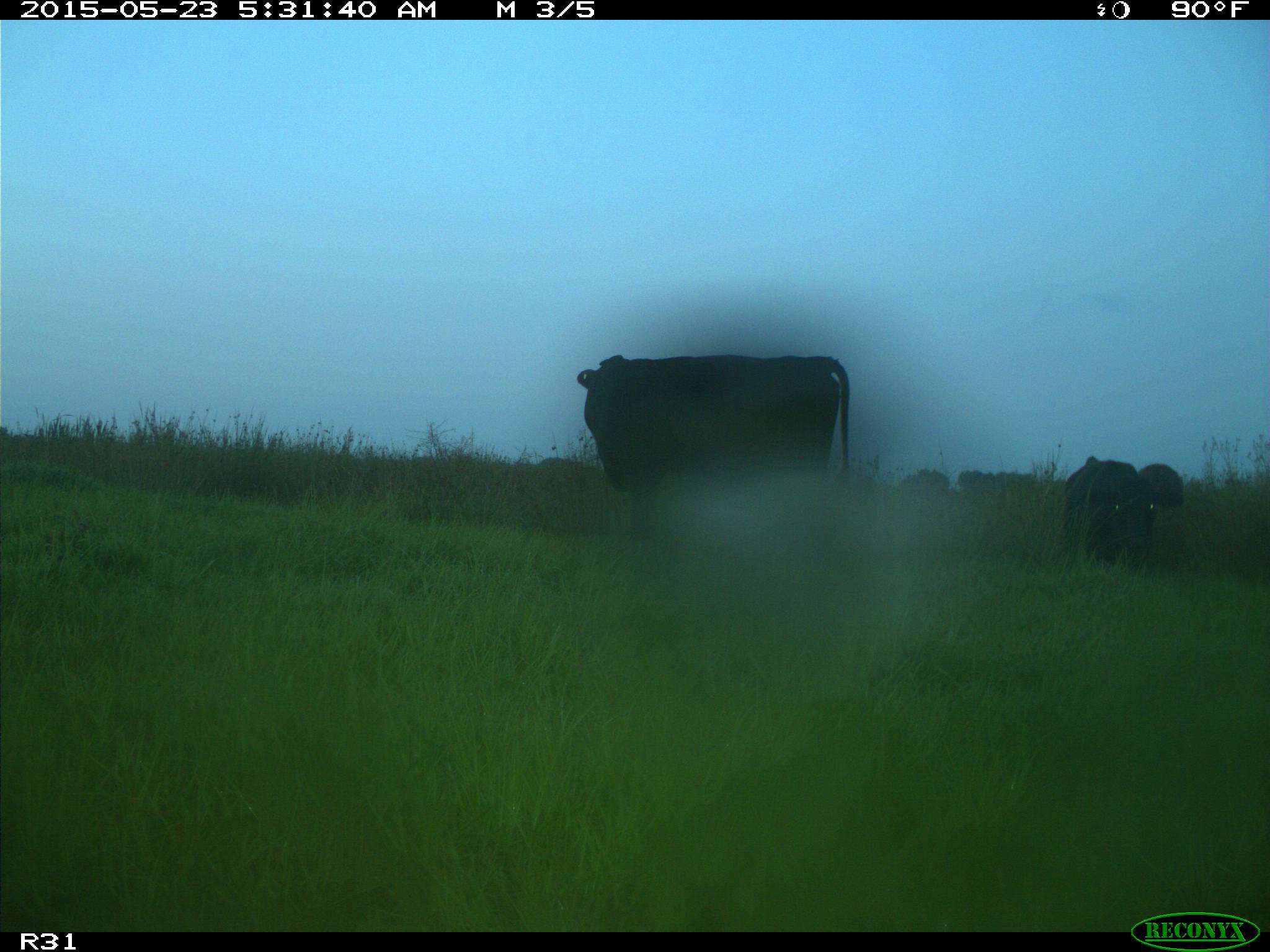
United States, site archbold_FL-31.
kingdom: Animalia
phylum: Chordata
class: Mammalia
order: Artiodactyla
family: Bovidae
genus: Bos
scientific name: Bos taurus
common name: domestic cow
Bos taurus (domestic cow).